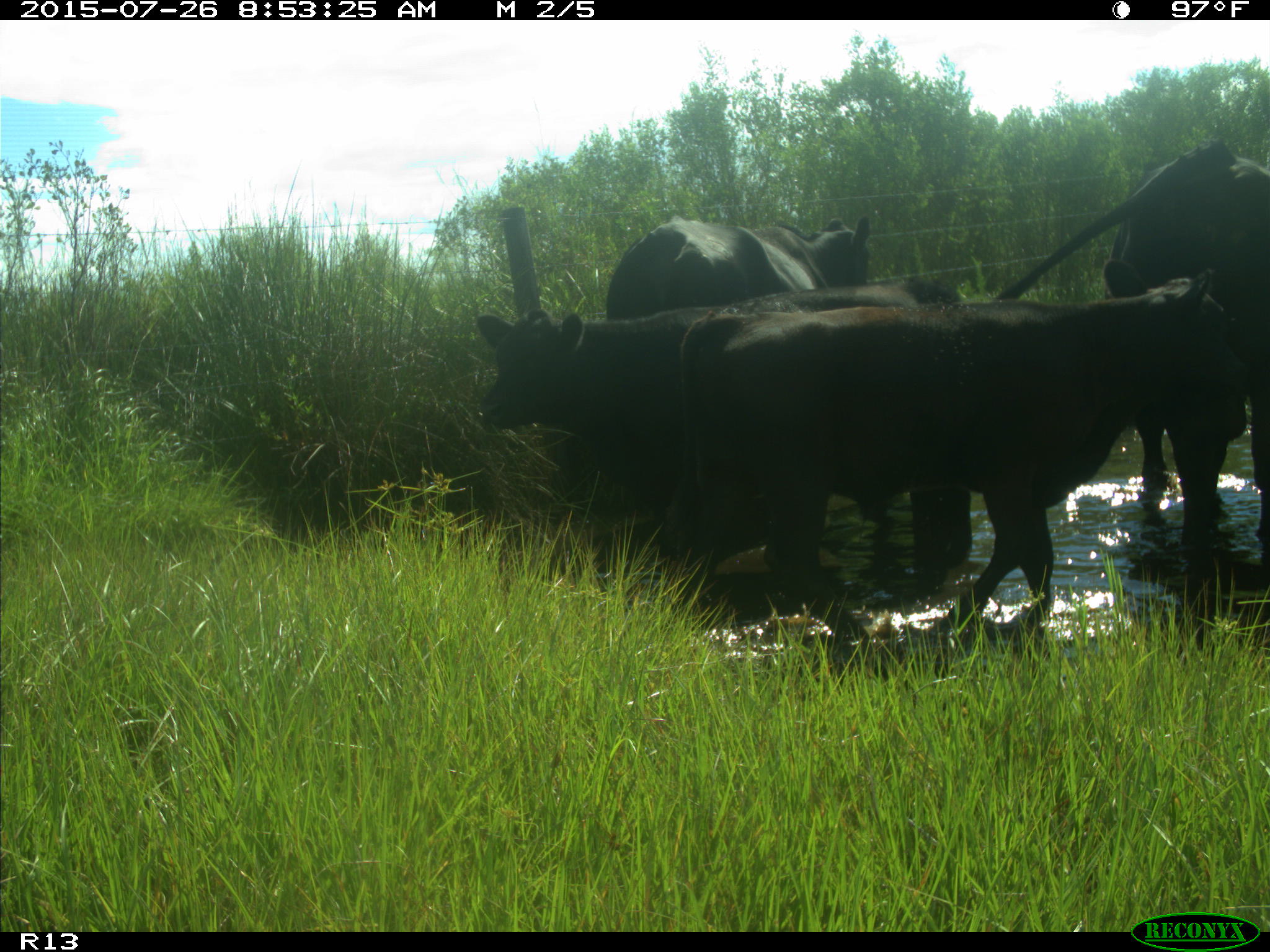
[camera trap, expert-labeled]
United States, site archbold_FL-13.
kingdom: Animalia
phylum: Chordata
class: Mammalia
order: Artiodactyla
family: Bovidae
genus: Bos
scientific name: Bos taurus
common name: domestic cow